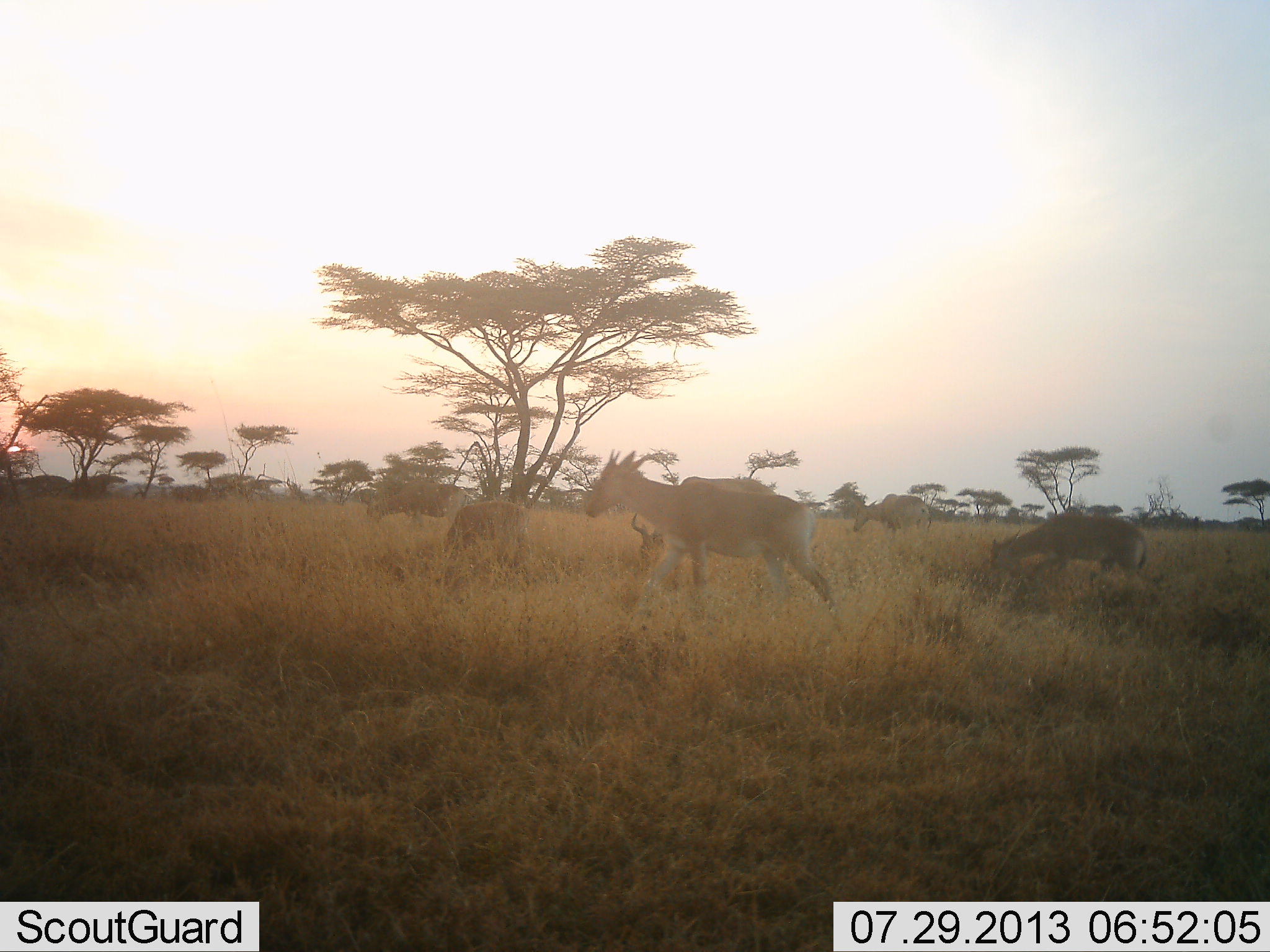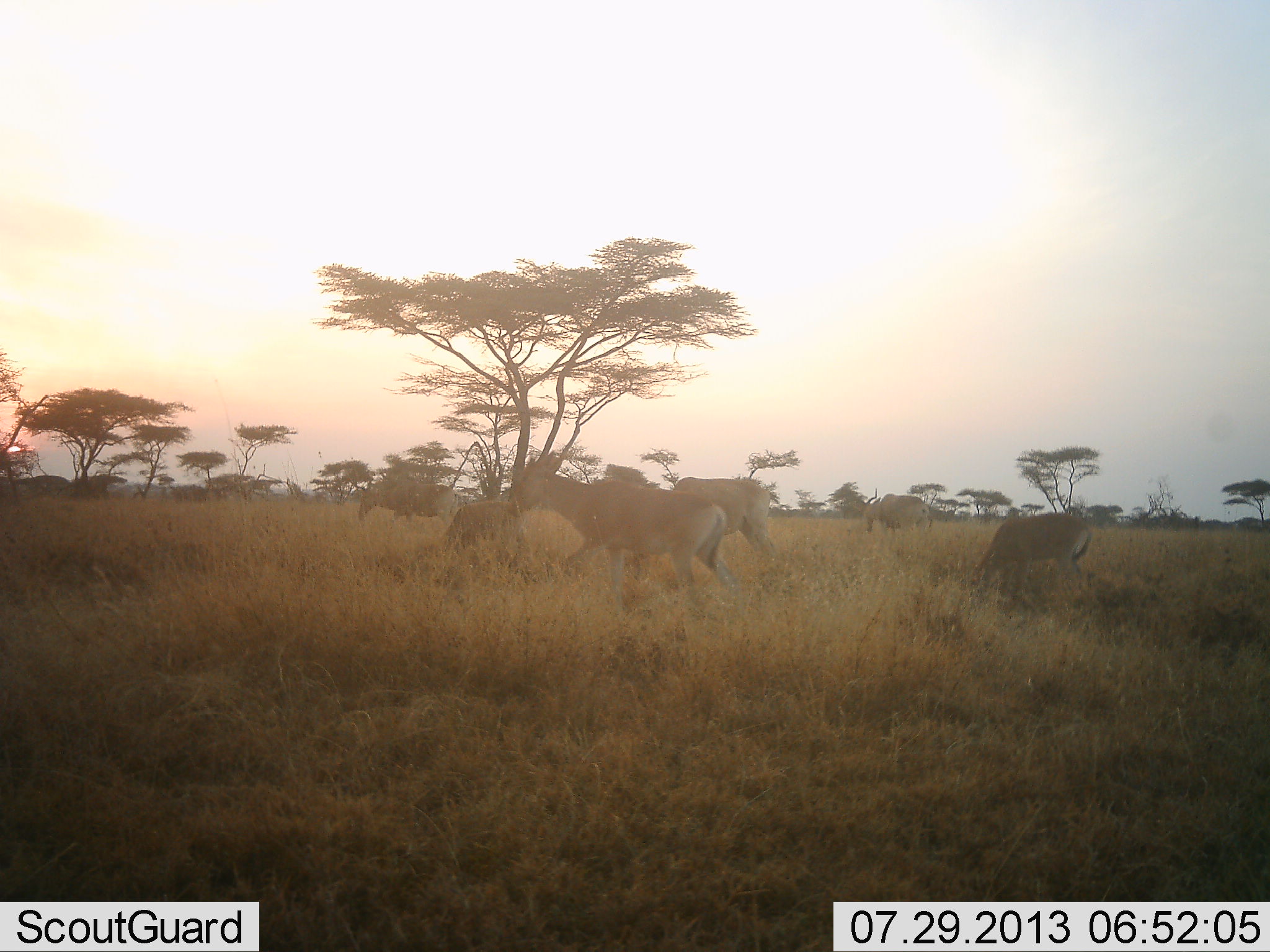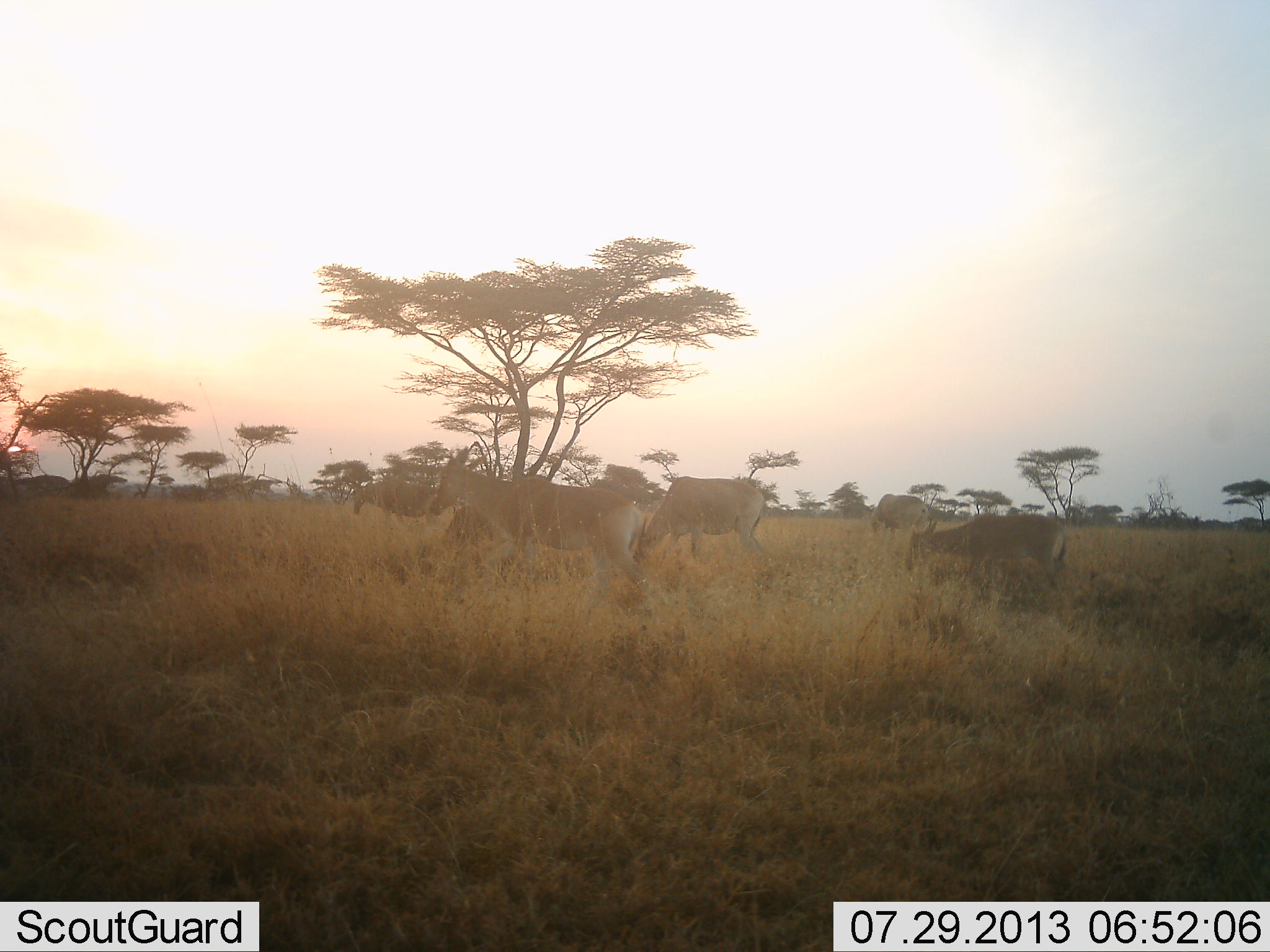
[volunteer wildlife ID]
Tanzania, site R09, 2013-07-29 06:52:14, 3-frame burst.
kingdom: Animalia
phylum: Chordata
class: Mammalia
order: Artiodactyla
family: Bovidae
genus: Alcelaphus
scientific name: Alcelaphus buselaphus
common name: hartebeest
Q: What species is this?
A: Hartebeest (Alcelaphus buselaphus).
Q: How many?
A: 6.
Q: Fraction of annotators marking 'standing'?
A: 50%.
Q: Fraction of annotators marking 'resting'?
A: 0%.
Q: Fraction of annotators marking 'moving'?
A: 85%.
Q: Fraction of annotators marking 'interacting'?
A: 0%.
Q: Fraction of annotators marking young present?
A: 30%.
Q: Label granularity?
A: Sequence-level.